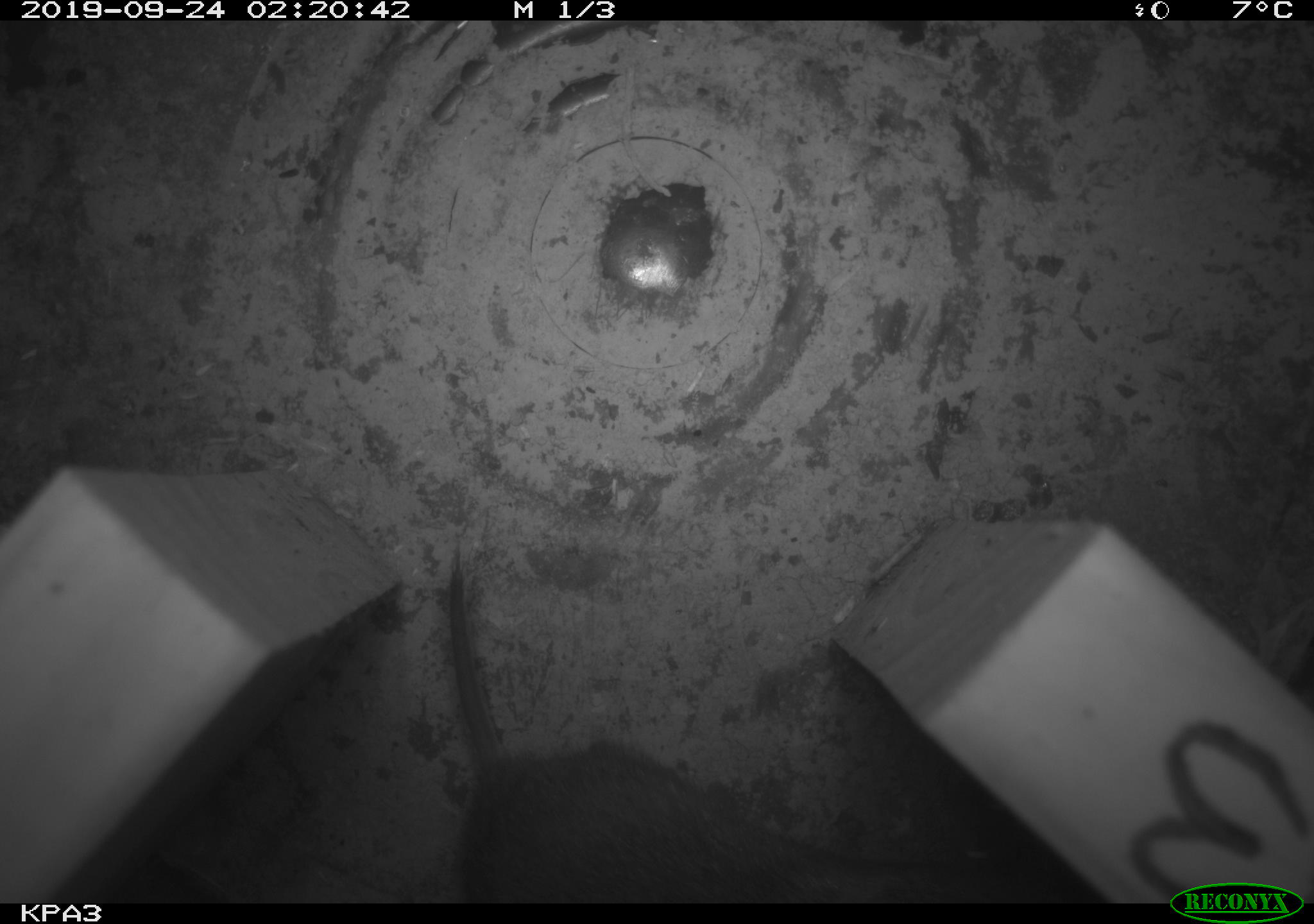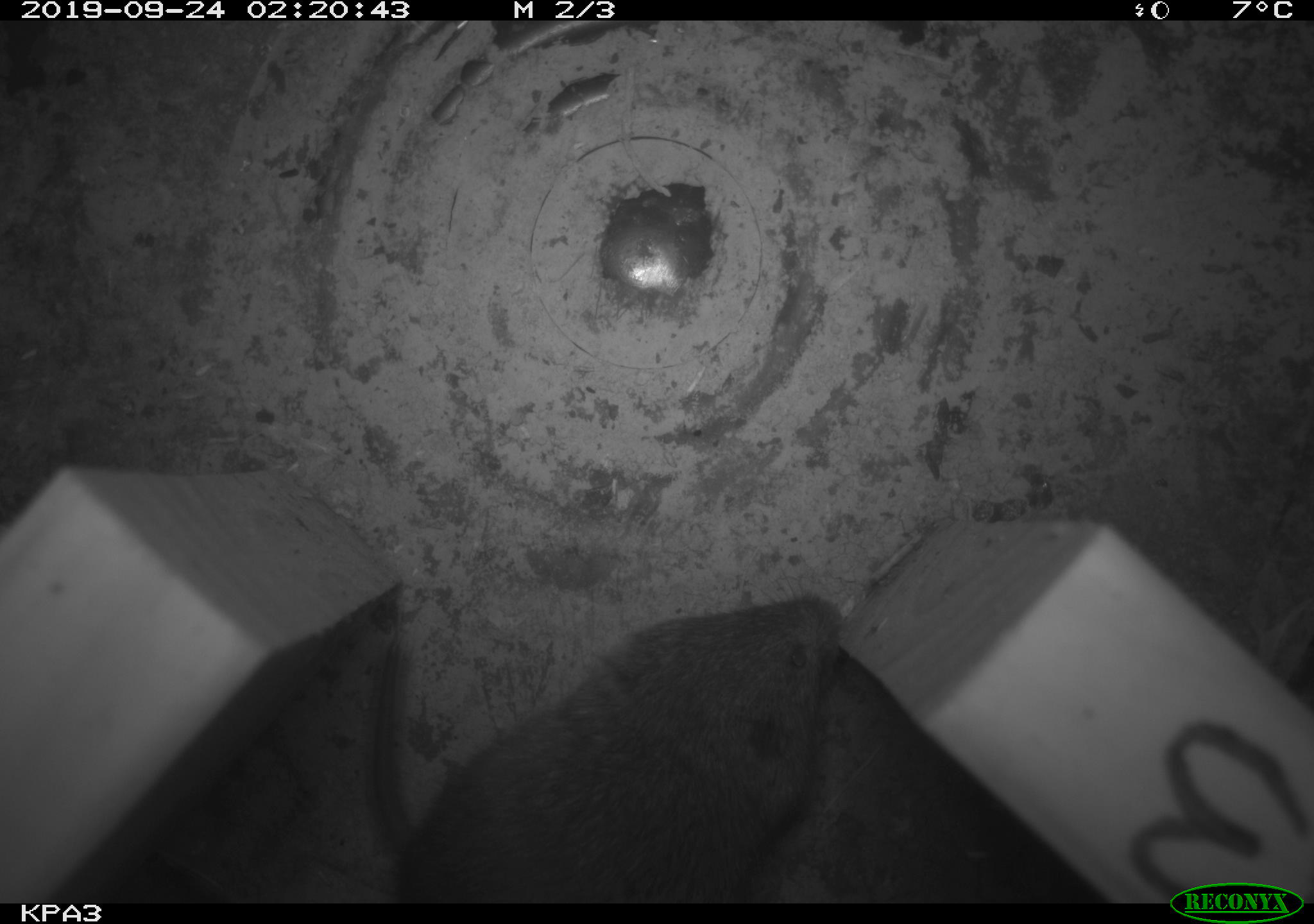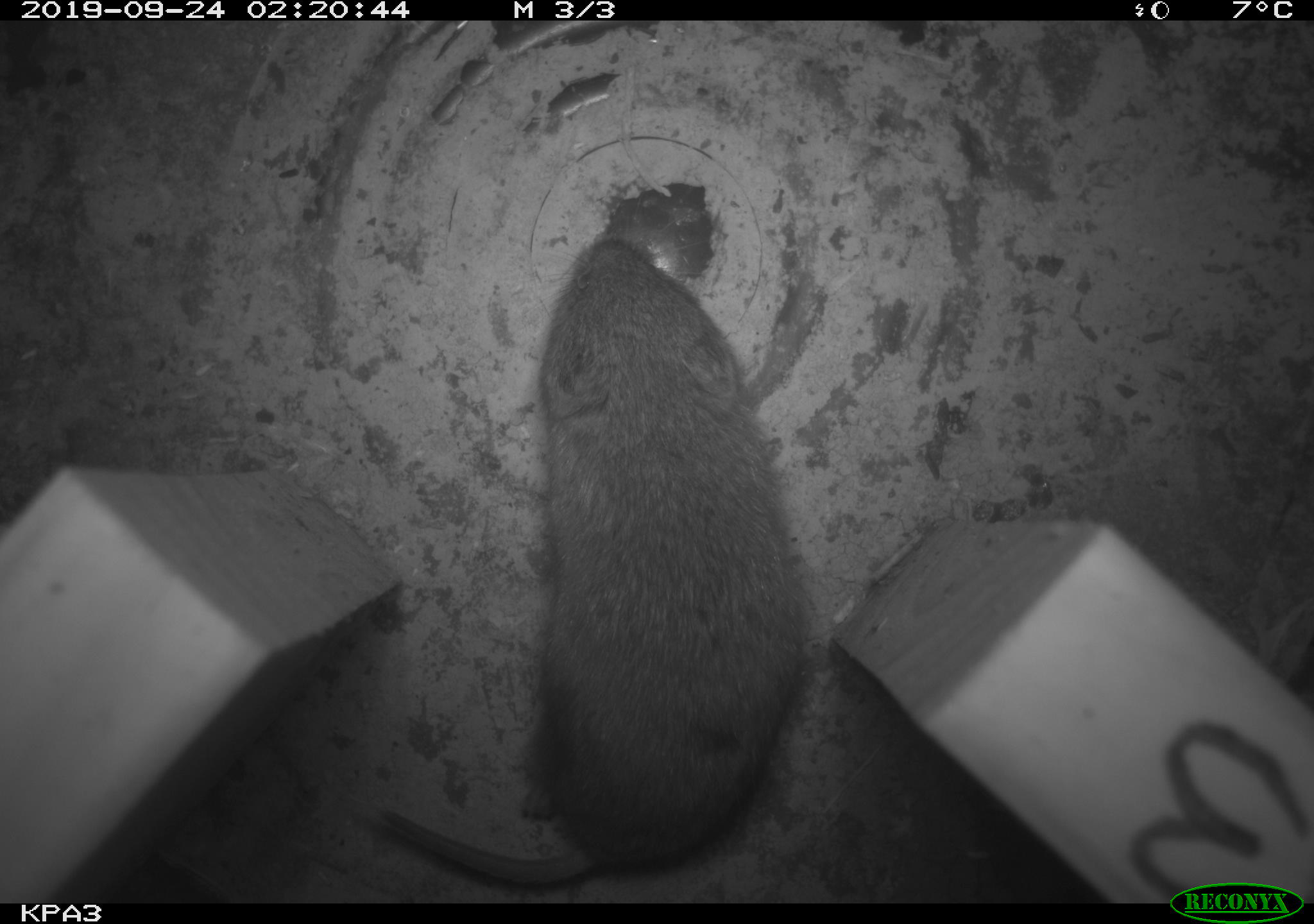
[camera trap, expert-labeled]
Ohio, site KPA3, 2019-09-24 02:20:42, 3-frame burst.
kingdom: Animalia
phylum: Chordata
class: Mammalia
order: Rodentia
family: Cricetidae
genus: Microtus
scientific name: Microtus pennsylvanicus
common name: meadow vole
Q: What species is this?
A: Meadow vole (Microtus pennsylvanicus).